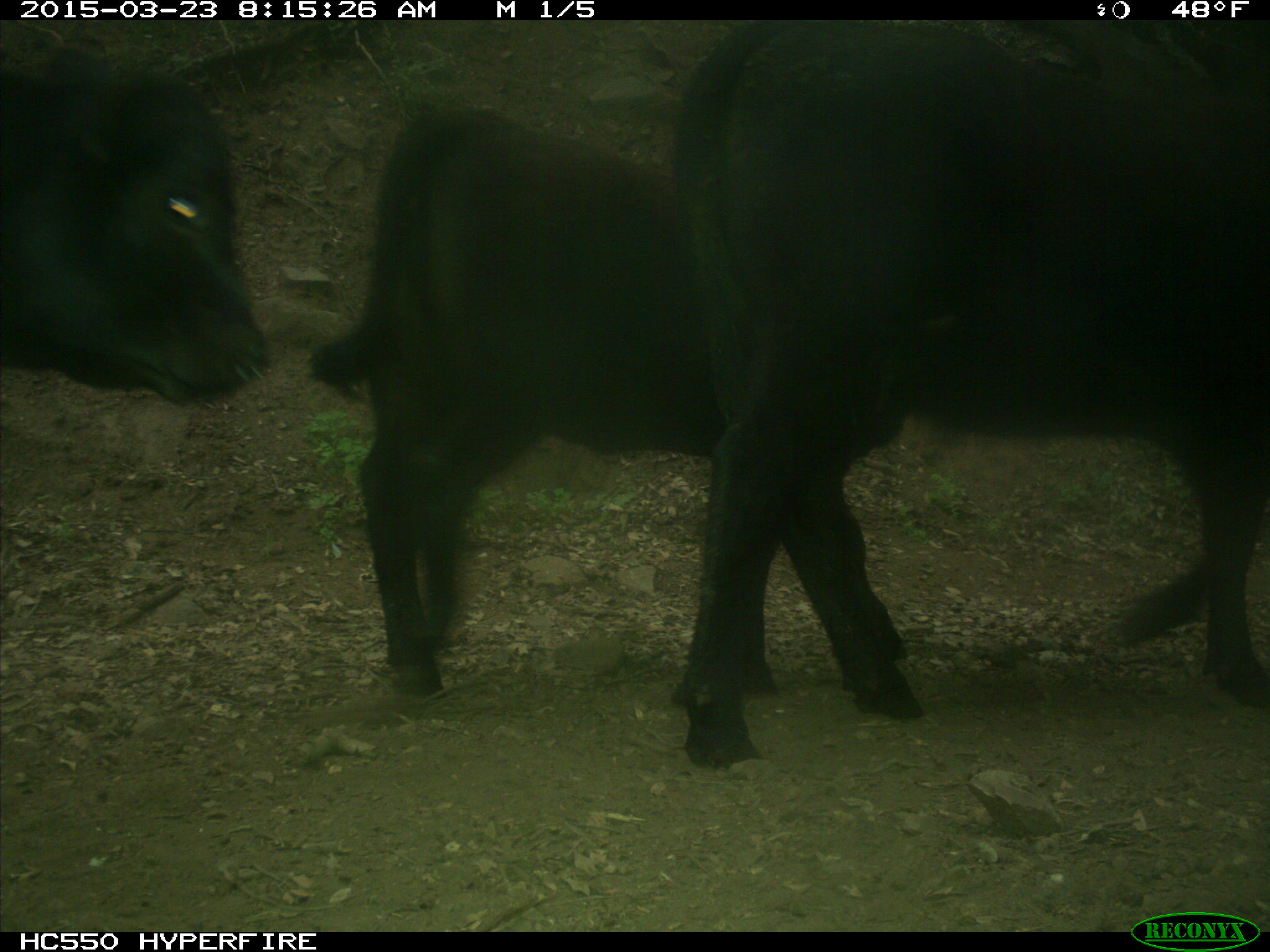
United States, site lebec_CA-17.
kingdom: Animalia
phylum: Chordata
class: Mammalia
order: Artiodactyla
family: Bovidae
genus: Bos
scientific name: Bos taurus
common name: domestic cow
Bos taurus (domestic cow).